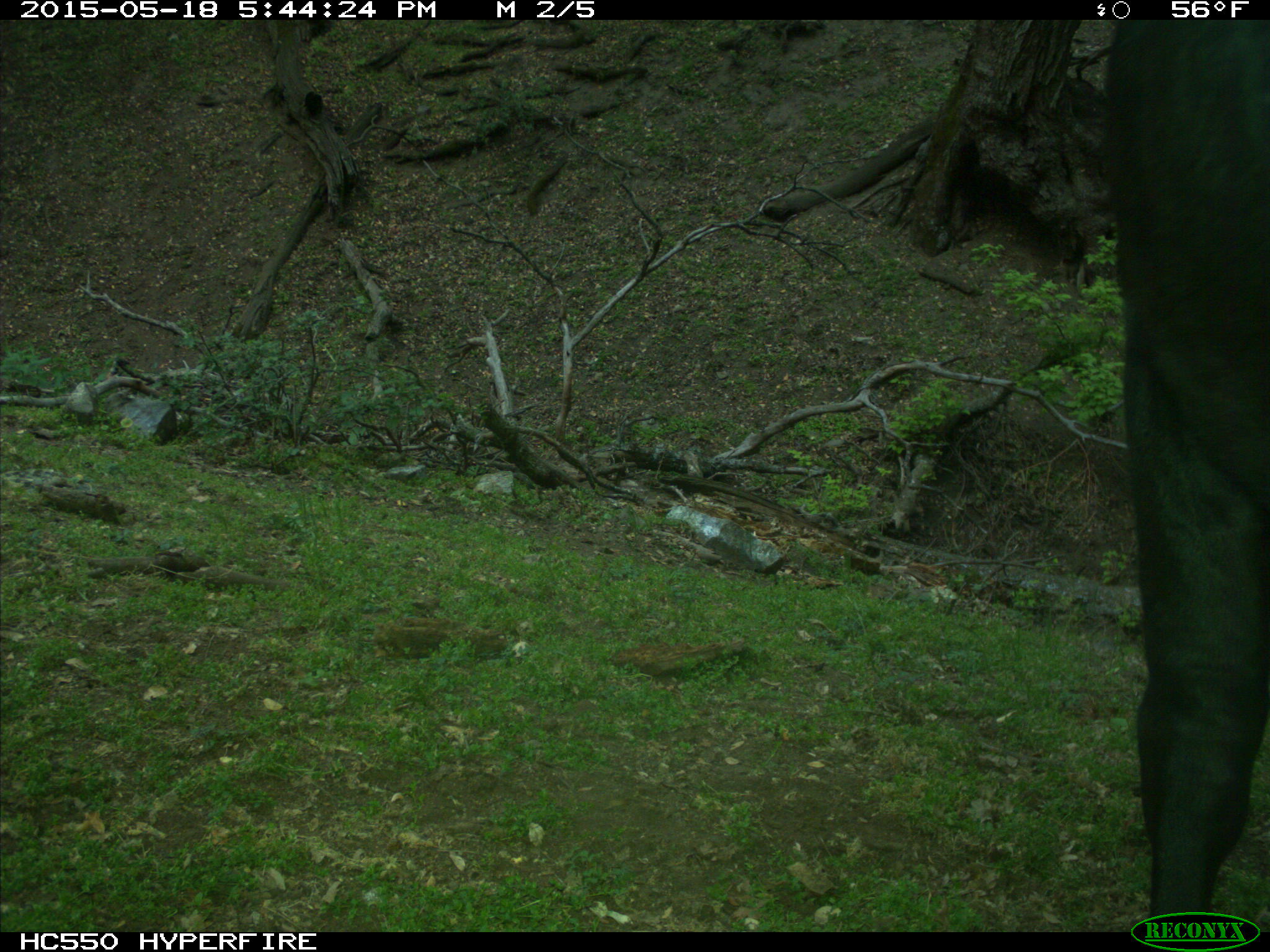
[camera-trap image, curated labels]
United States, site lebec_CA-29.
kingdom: Animalia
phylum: Chordata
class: Mammalia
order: Artiodactyla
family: Bovidae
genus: Bos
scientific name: Bos taurus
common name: domestic cow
Bos taurus (domestic cow).